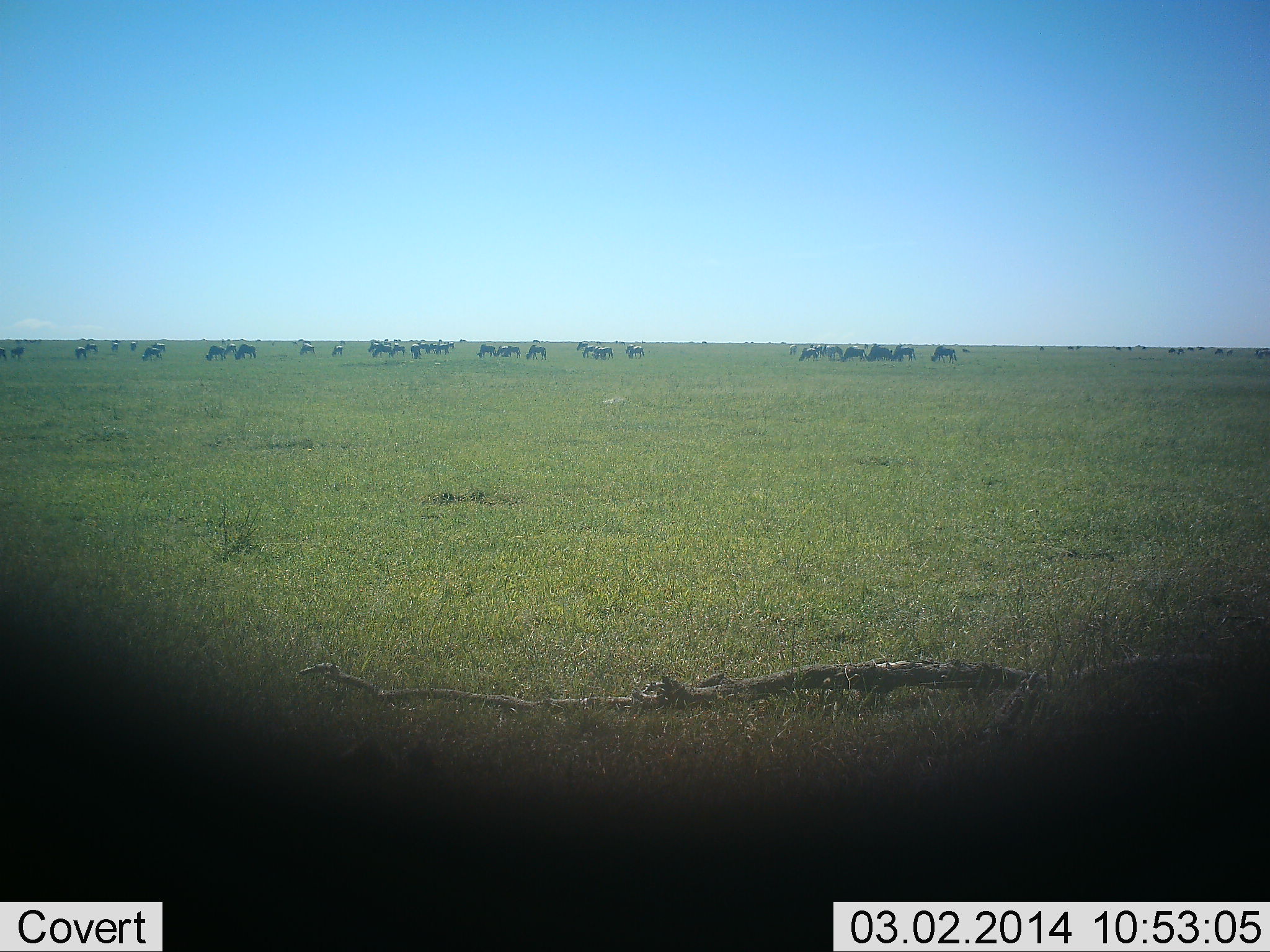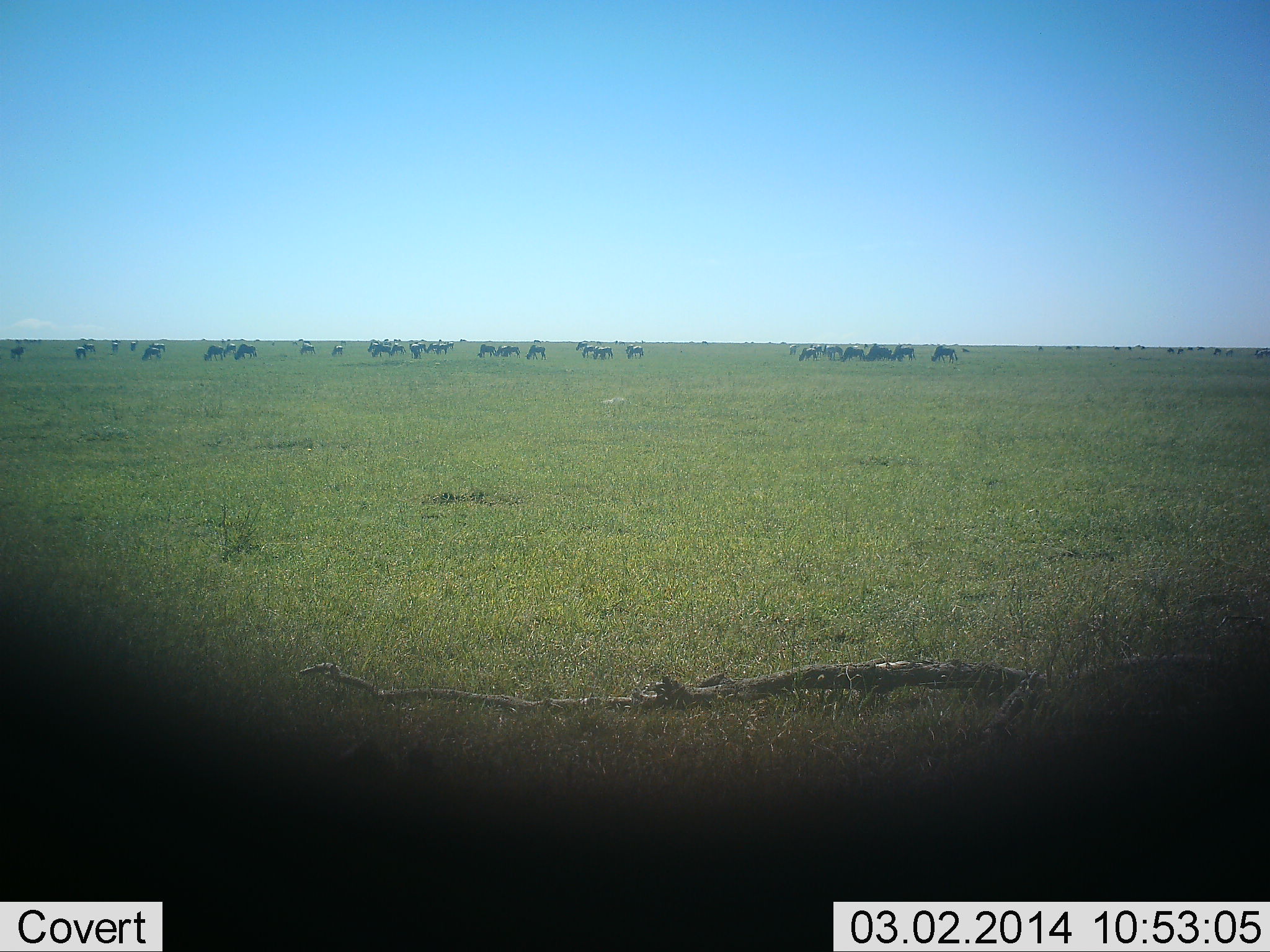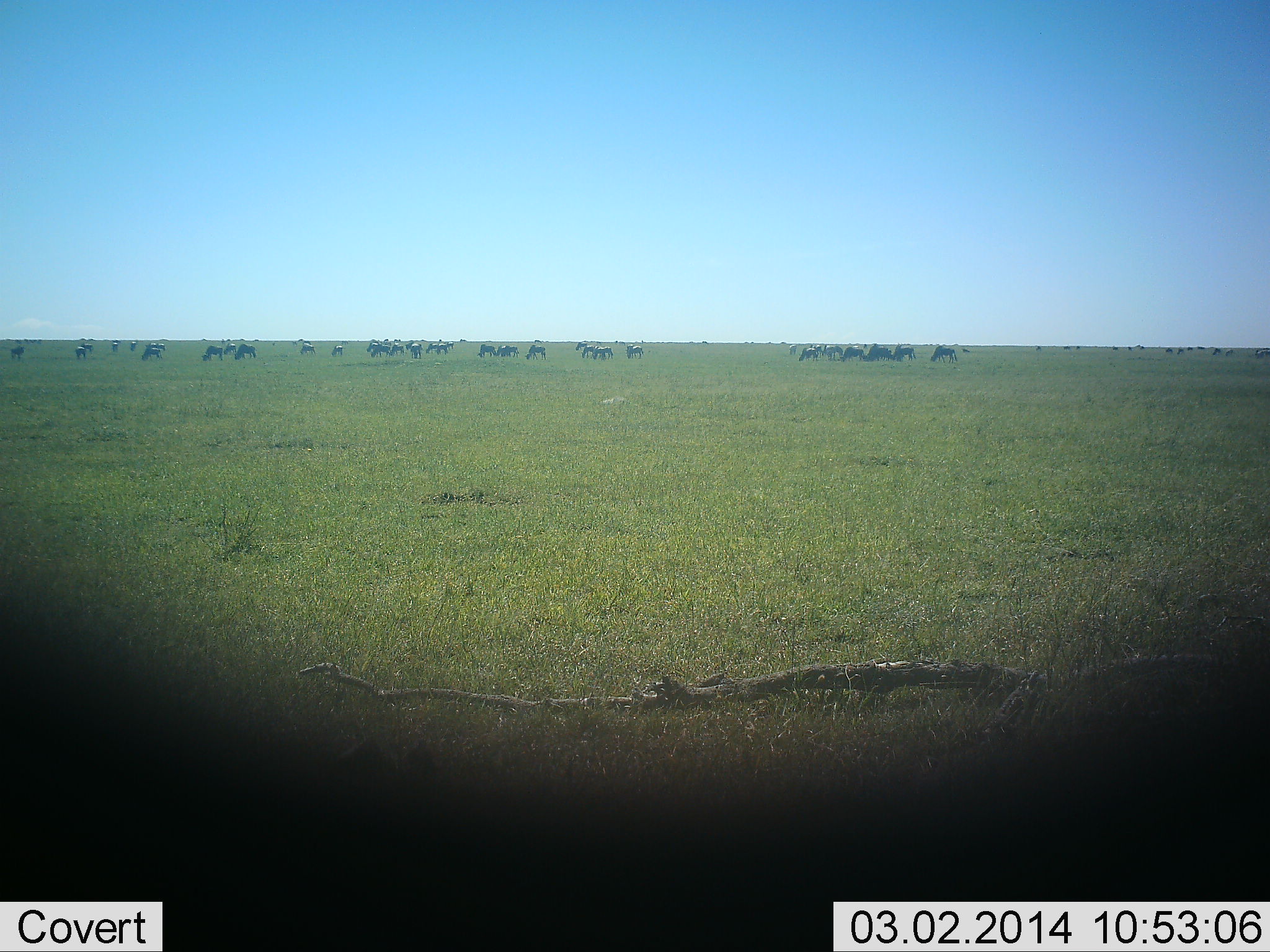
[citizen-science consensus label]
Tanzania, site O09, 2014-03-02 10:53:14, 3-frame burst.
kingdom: Animalia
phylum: Chordata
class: Mammalia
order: Artiodactyla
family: Bovidae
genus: Connochaetes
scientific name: Connochaetes taurinus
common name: blue wildebeest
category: wildebeest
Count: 11-50.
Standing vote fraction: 64%.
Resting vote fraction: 0%.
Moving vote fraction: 0%.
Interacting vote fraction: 0%.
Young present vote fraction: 0%.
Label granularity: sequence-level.